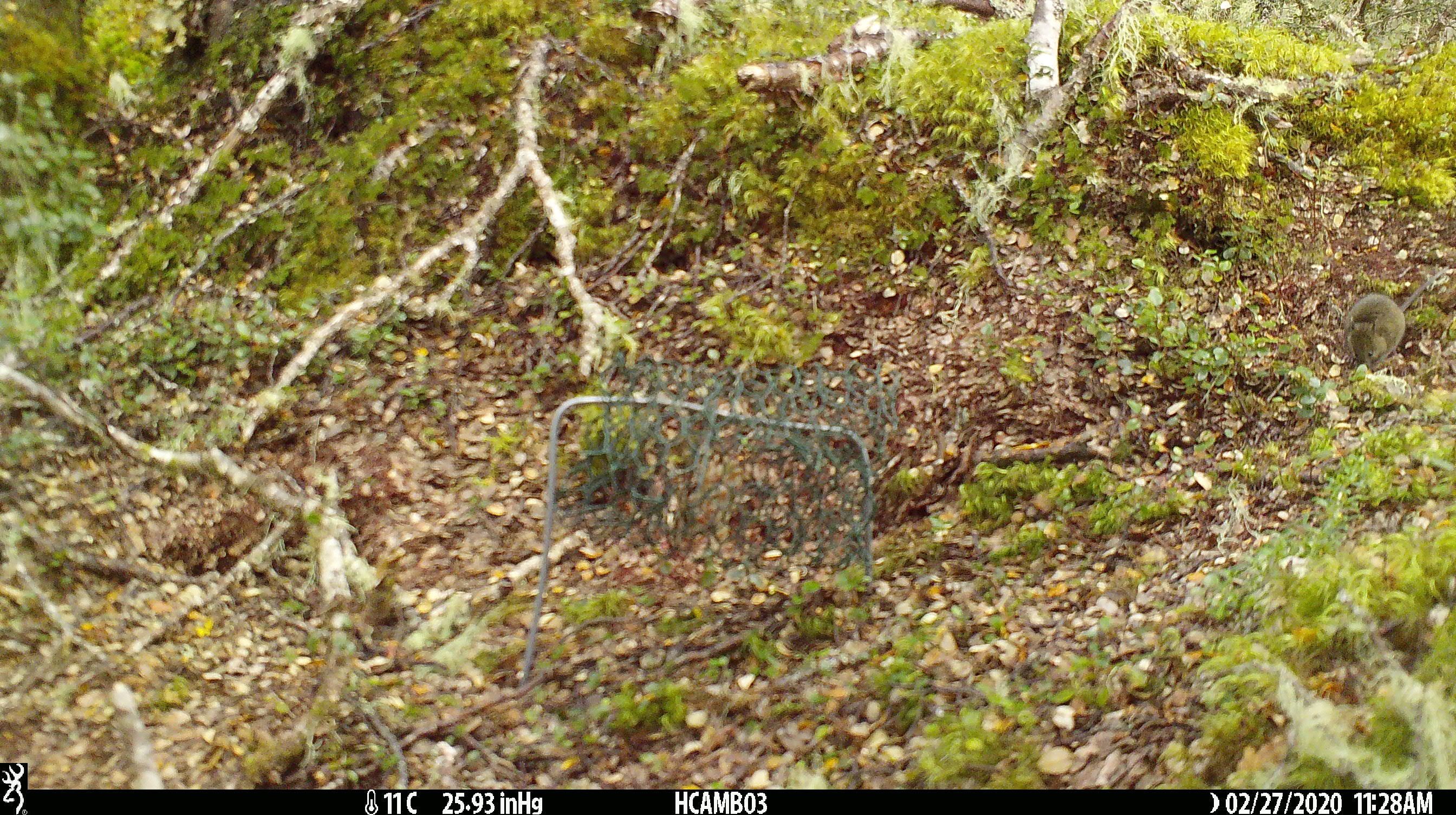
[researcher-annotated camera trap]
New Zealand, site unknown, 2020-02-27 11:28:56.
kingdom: Animalia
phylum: Chordata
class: Mammalia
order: Rodentia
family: Muridae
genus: Mus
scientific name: Mus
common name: mouse